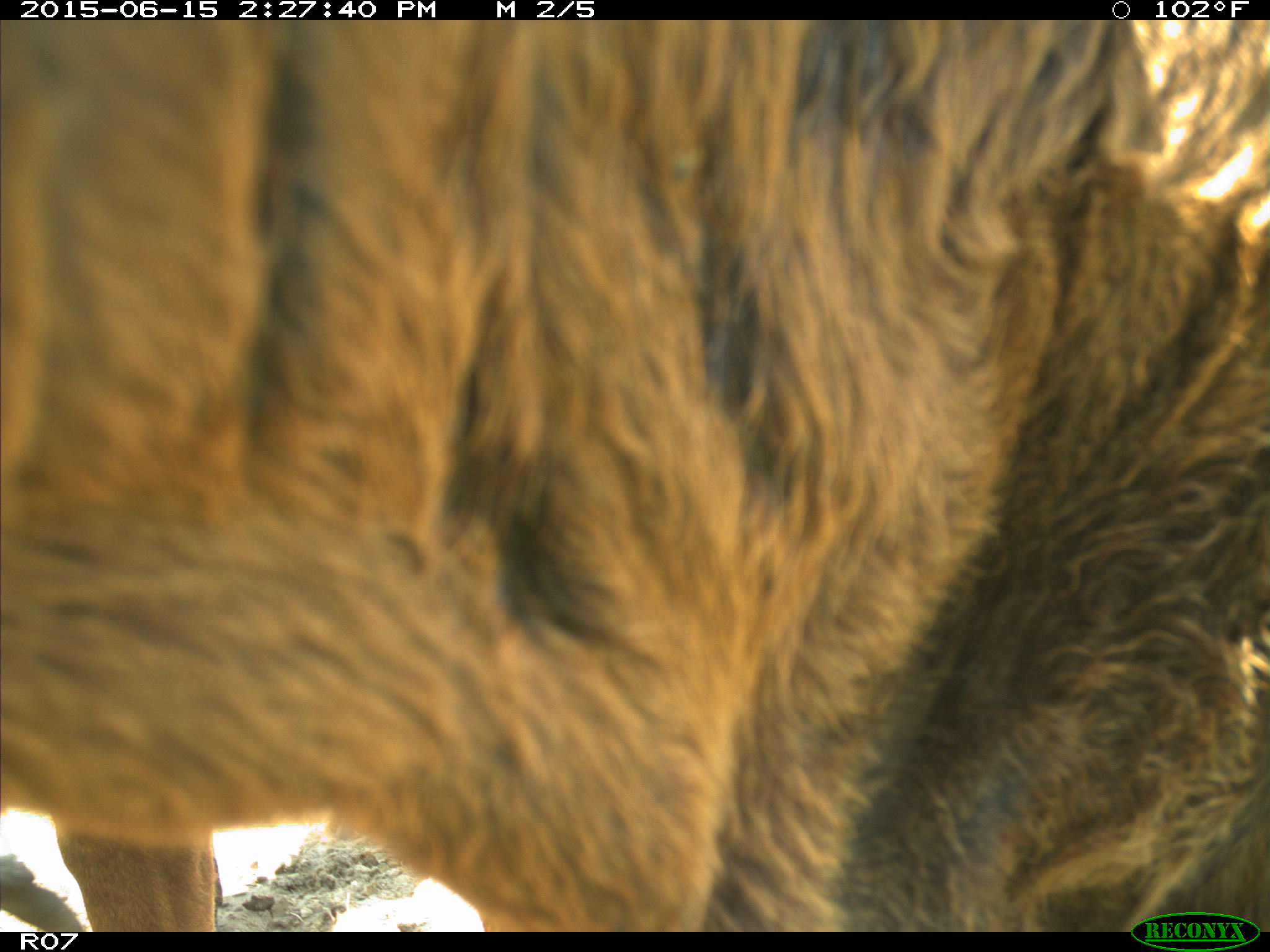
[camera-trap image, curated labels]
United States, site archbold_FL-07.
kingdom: Animalia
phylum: Chordata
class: Mammalia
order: Artiodactyla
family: Bovidae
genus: Bos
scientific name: Bos taurus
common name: domestic cow